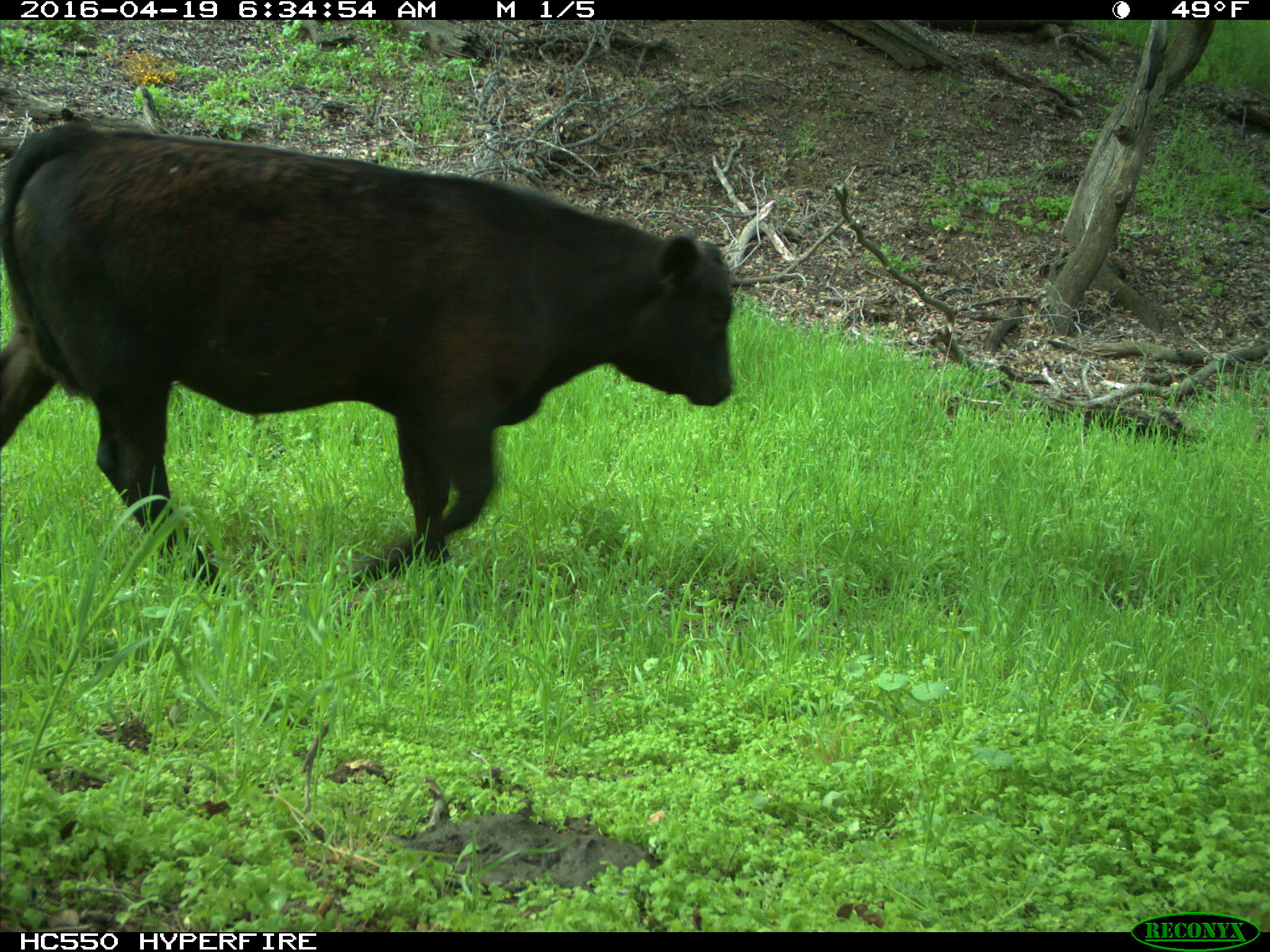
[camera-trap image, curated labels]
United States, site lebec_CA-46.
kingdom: Animalia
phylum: Chordata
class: Mammalia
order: Artiodactyla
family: Bovidae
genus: Bos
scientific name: Bos taurus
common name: domestic cow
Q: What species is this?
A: Bos taurus (domestic cow).